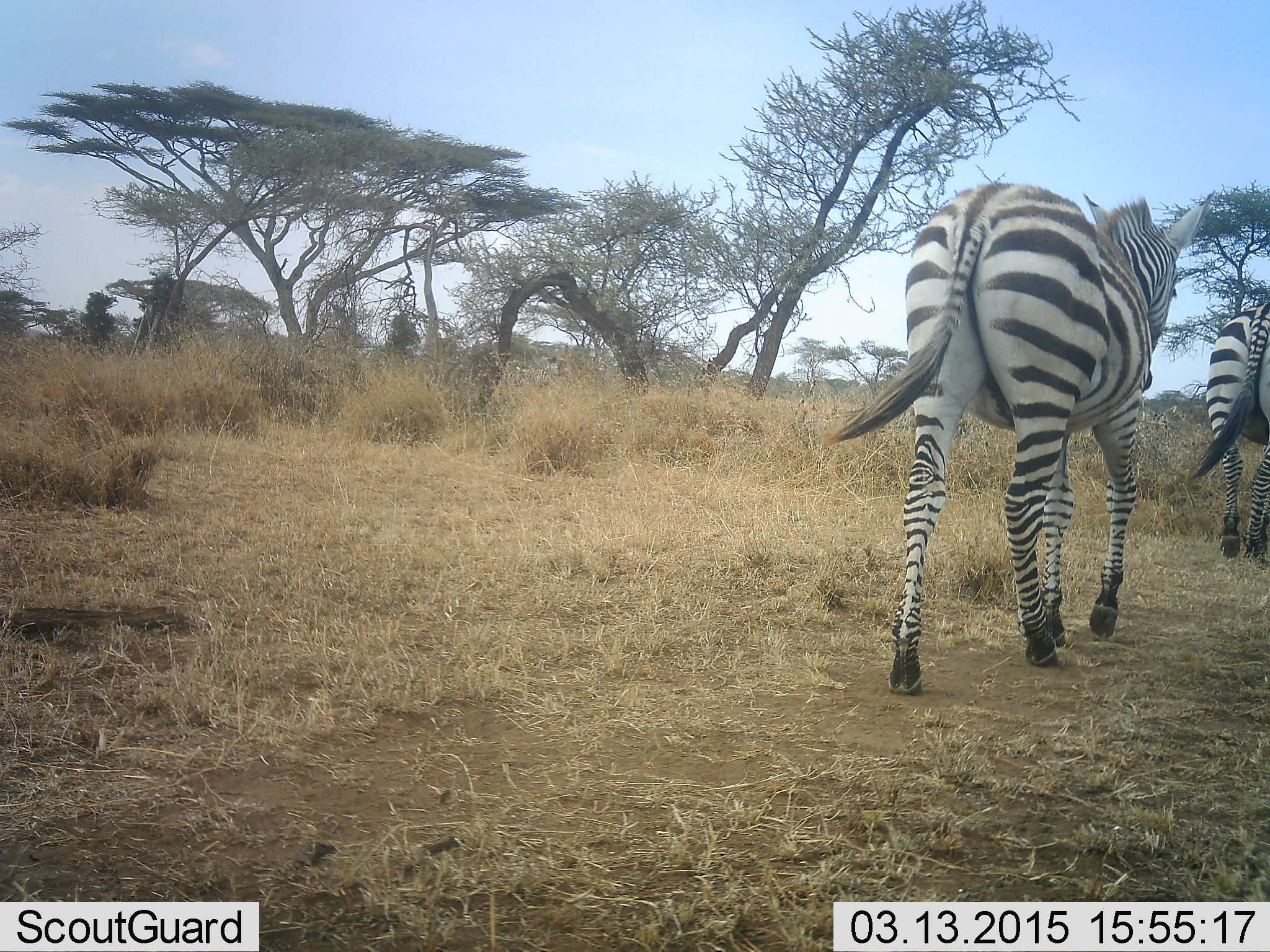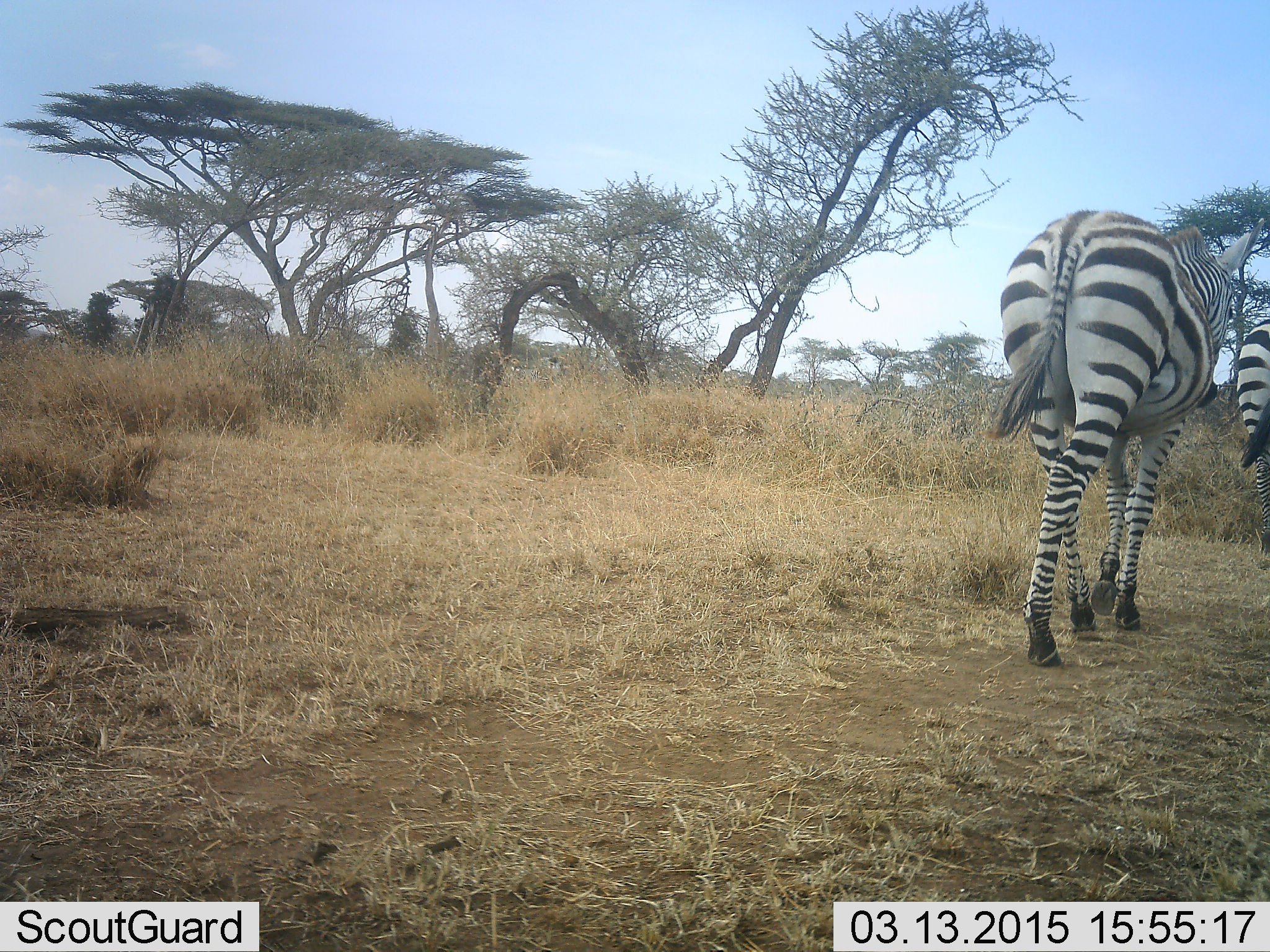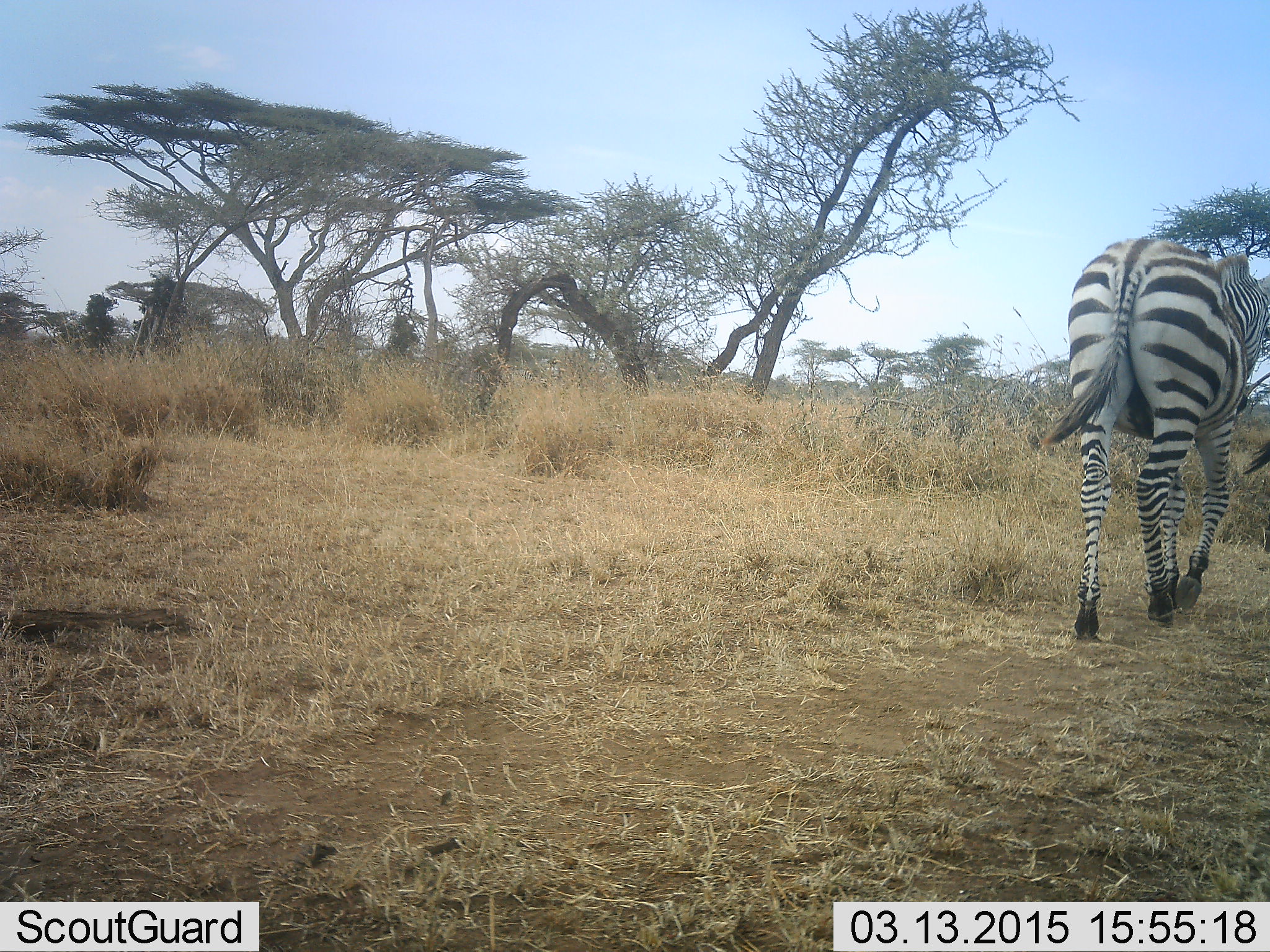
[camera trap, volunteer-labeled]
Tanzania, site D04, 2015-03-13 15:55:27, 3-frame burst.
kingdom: Animalia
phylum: Chordata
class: Mammalia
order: Perissodactyla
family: Equidae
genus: Equus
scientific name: Equus quagga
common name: plains zebra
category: zebra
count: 2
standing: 0%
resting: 0%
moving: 100%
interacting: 0%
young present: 0%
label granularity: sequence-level